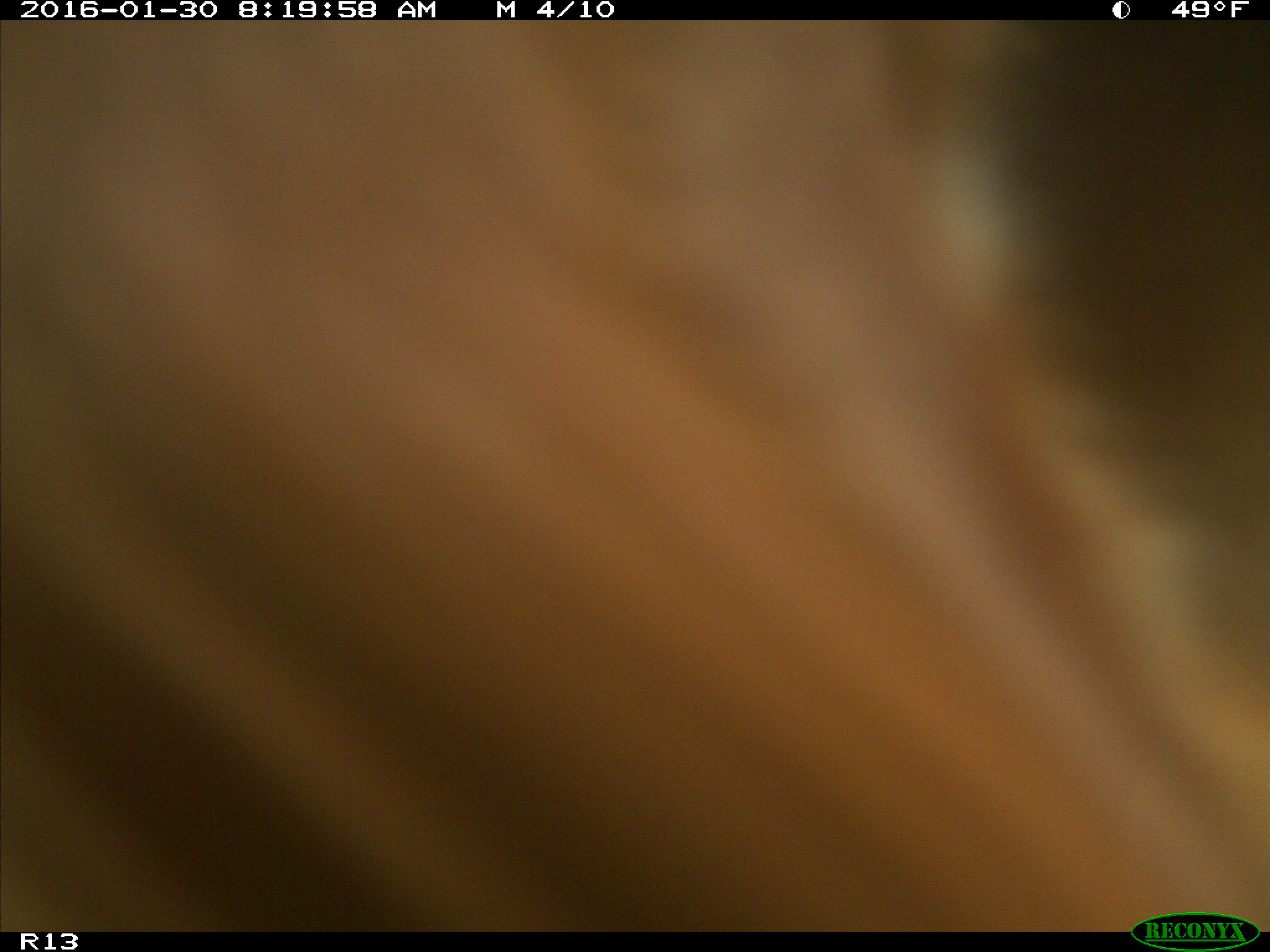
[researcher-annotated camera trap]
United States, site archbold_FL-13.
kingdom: Animalia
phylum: Chordata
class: Mammalia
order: Artiodactyla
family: Bovidae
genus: Bos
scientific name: Bos taurus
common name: domestic cow